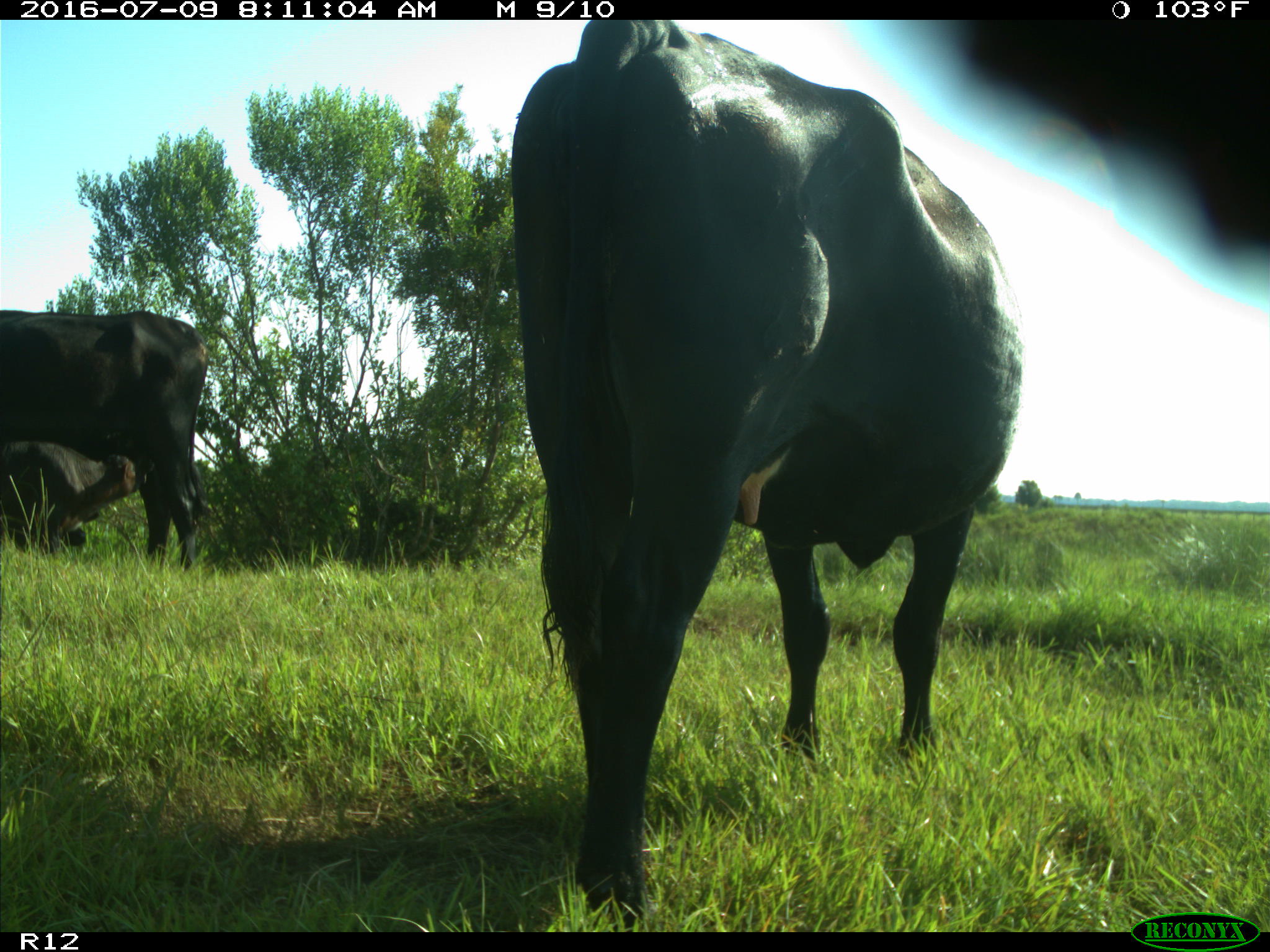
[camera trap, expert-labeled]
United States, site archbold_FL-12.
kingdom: Animalia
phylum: Chordata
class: Mammalia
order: Artiodactyla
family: Bovidae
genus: Bos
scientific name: Bos taurus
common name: domestic cow